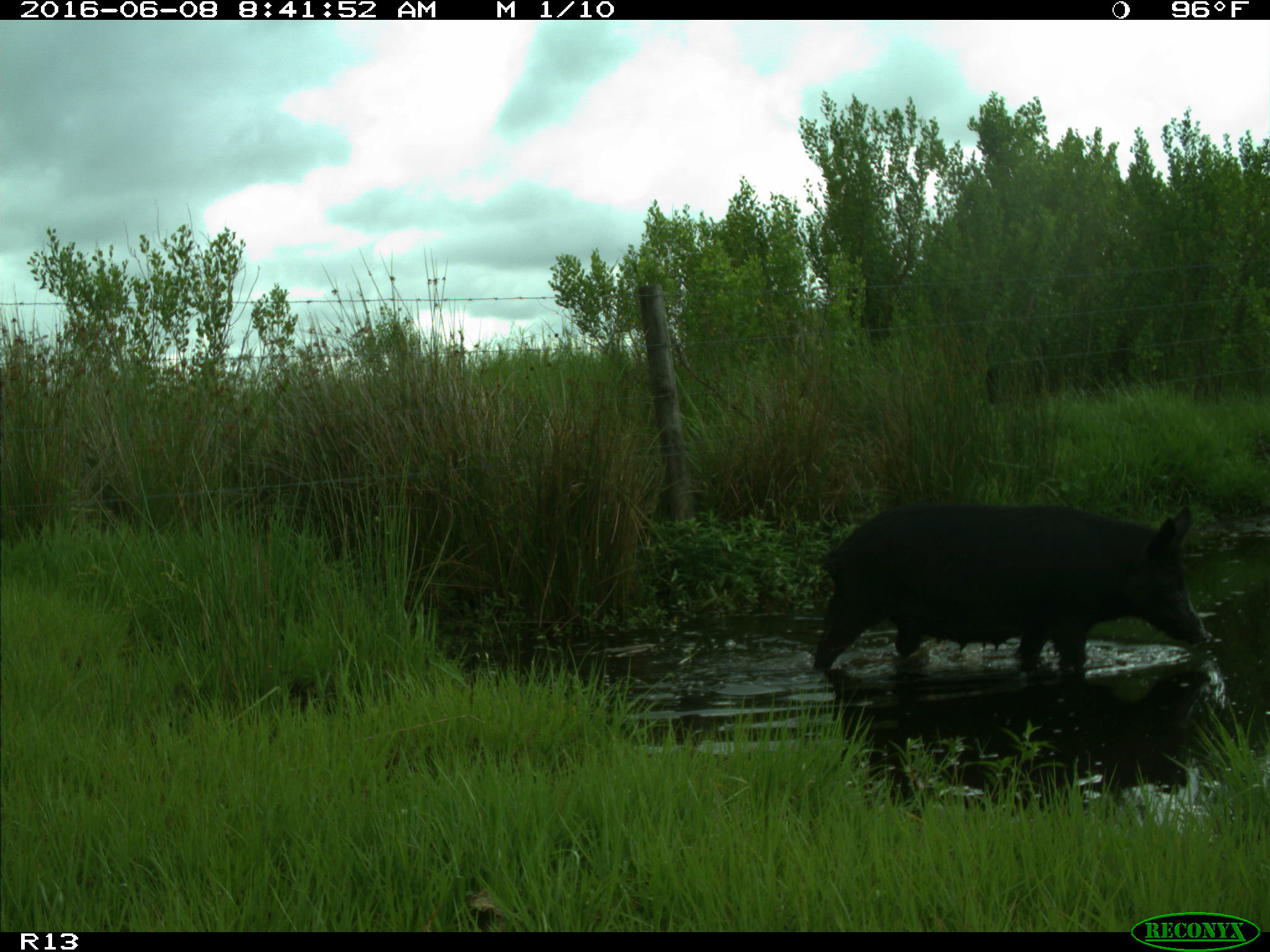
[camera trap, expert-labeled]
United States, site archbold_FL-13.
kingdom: Animalia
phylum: Chordata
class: Mammalia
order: Artiodactyla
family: Suidae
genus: Sus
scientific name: Sus scrofa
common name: wild boar